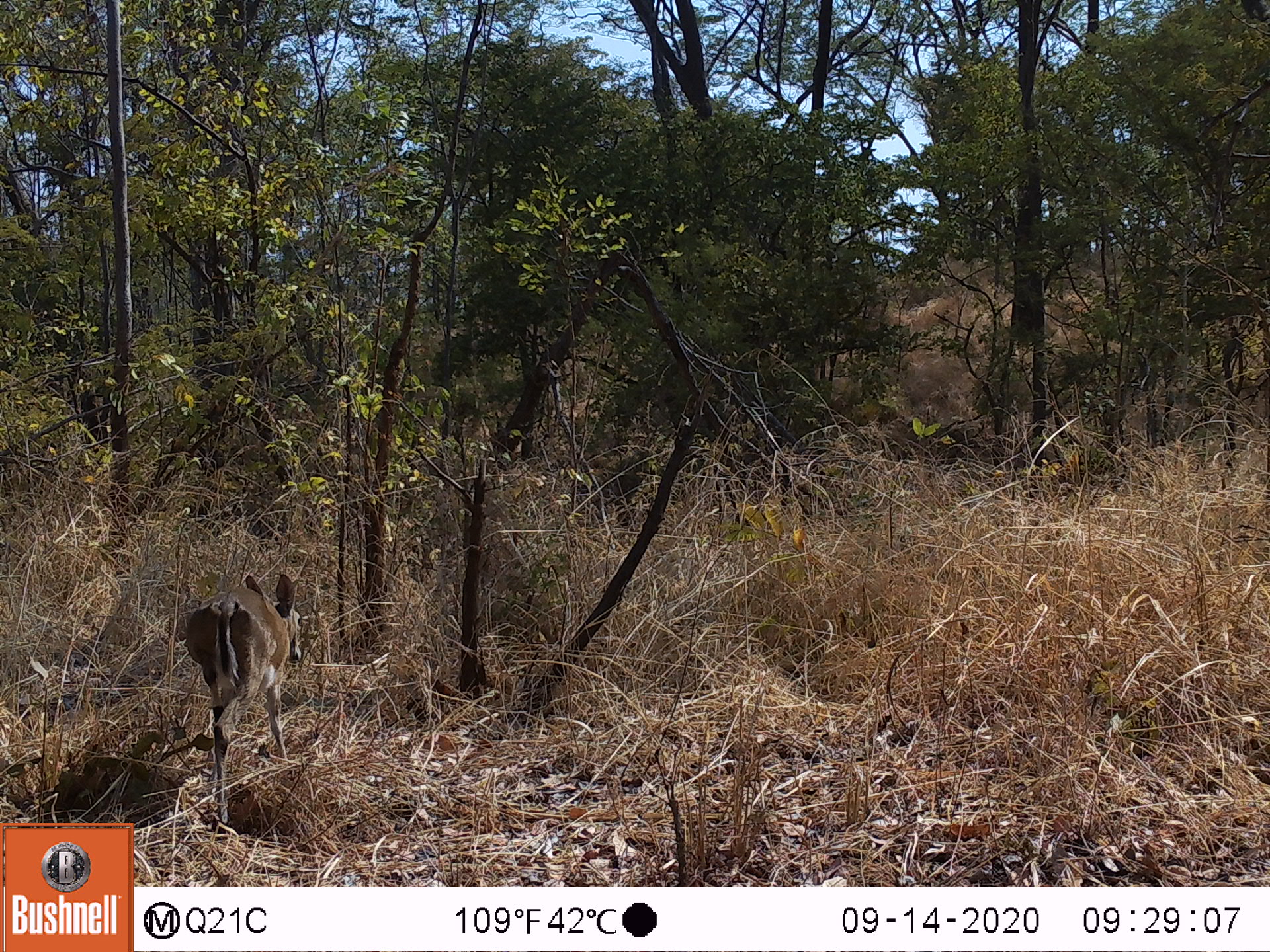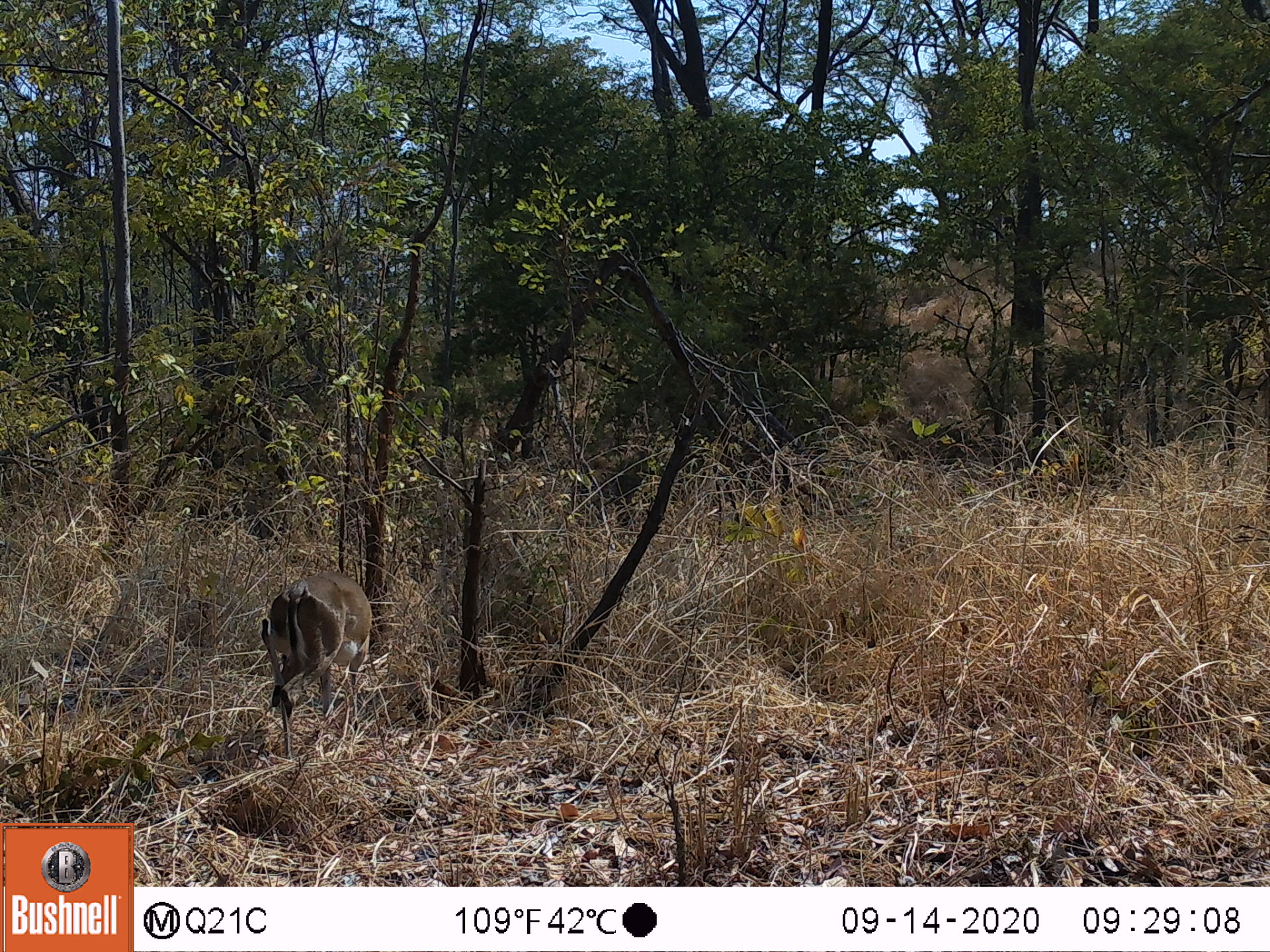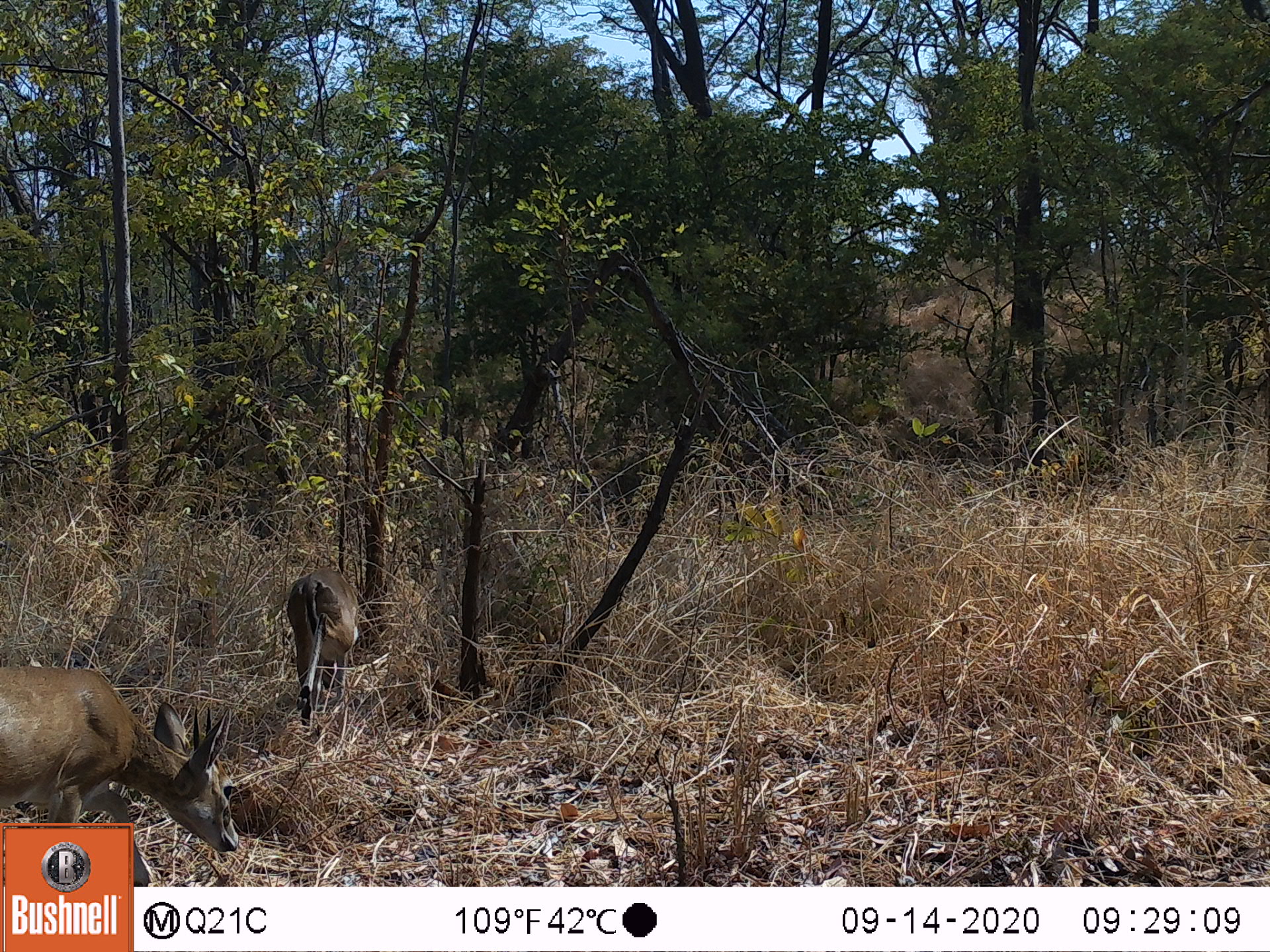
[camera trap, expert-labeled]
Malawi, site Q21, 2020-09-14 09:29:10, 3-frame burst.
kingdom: Animalia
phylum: Chordata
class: Mammalia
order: Artiodactyla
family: Bovidae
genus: Sylvicapra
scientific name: Sylvicapra grimmia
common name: common duiker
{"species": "common duiker (Sylvicapra grimmia)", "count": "1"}